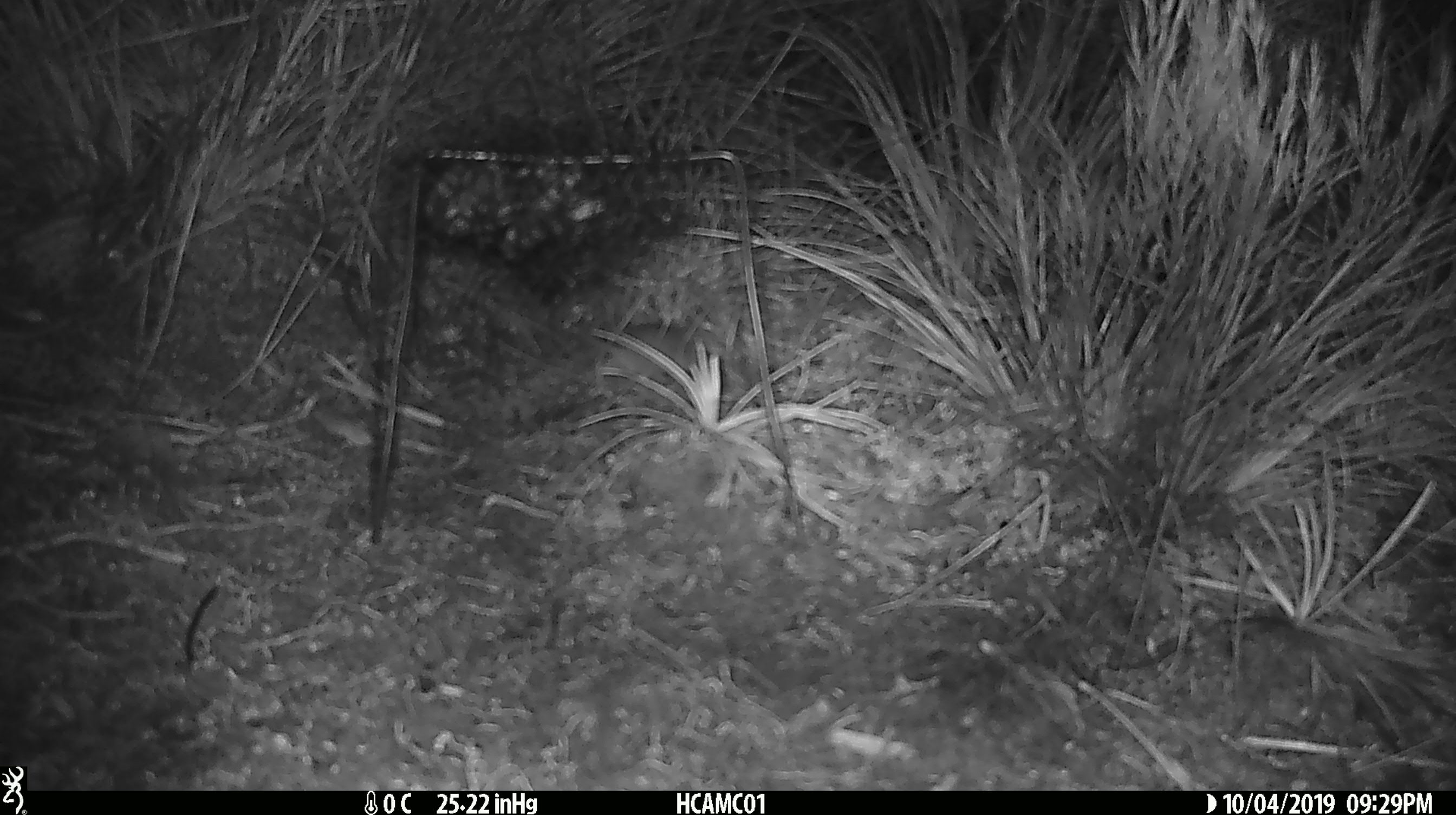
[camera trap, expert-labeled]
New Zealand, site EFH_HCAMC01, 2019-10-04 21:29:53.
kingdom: Animalia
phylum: Chordata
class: Mammalia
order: Rodentia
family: Muridae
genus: Mus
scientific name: Mus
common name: mouse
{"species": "mouse (Mus)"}